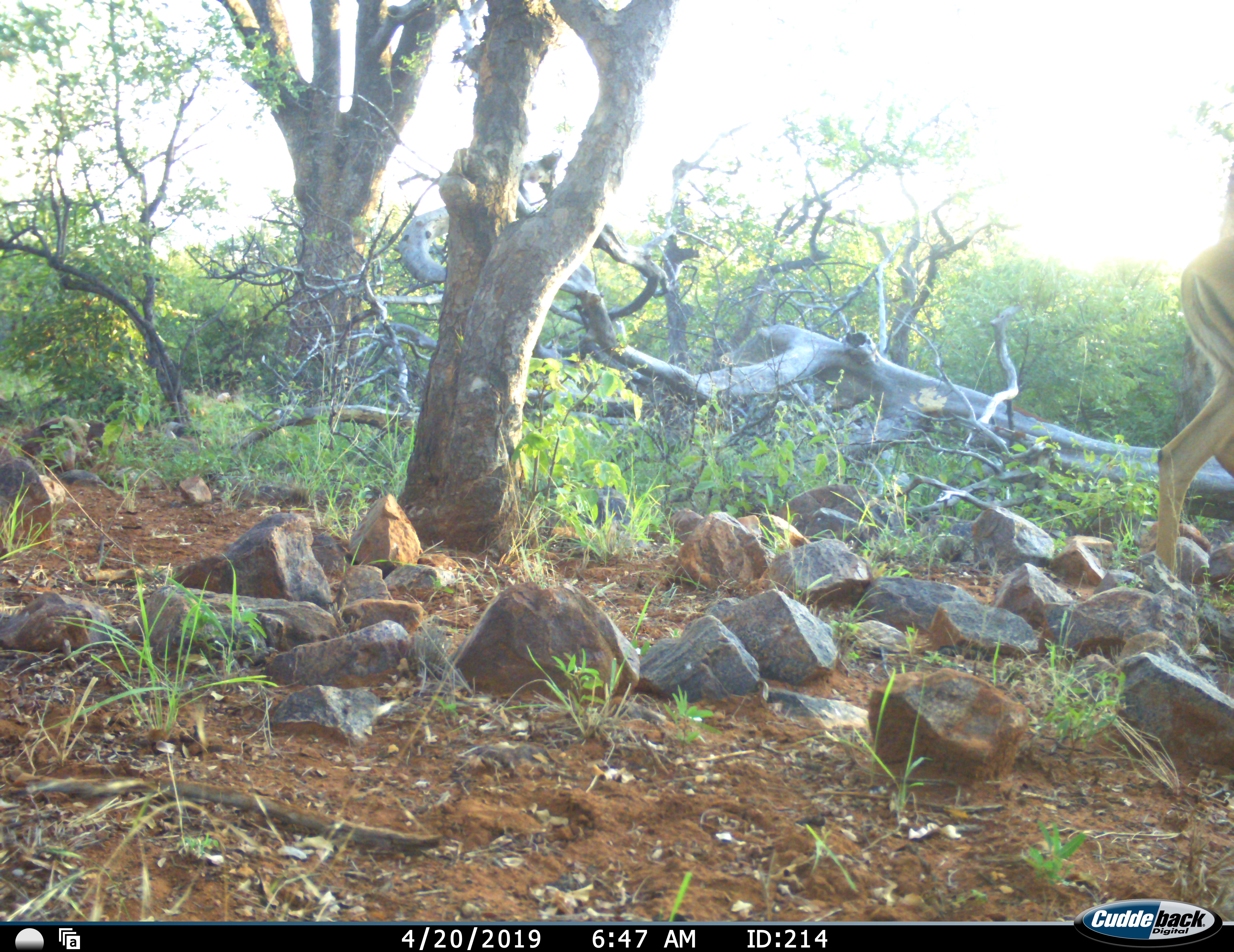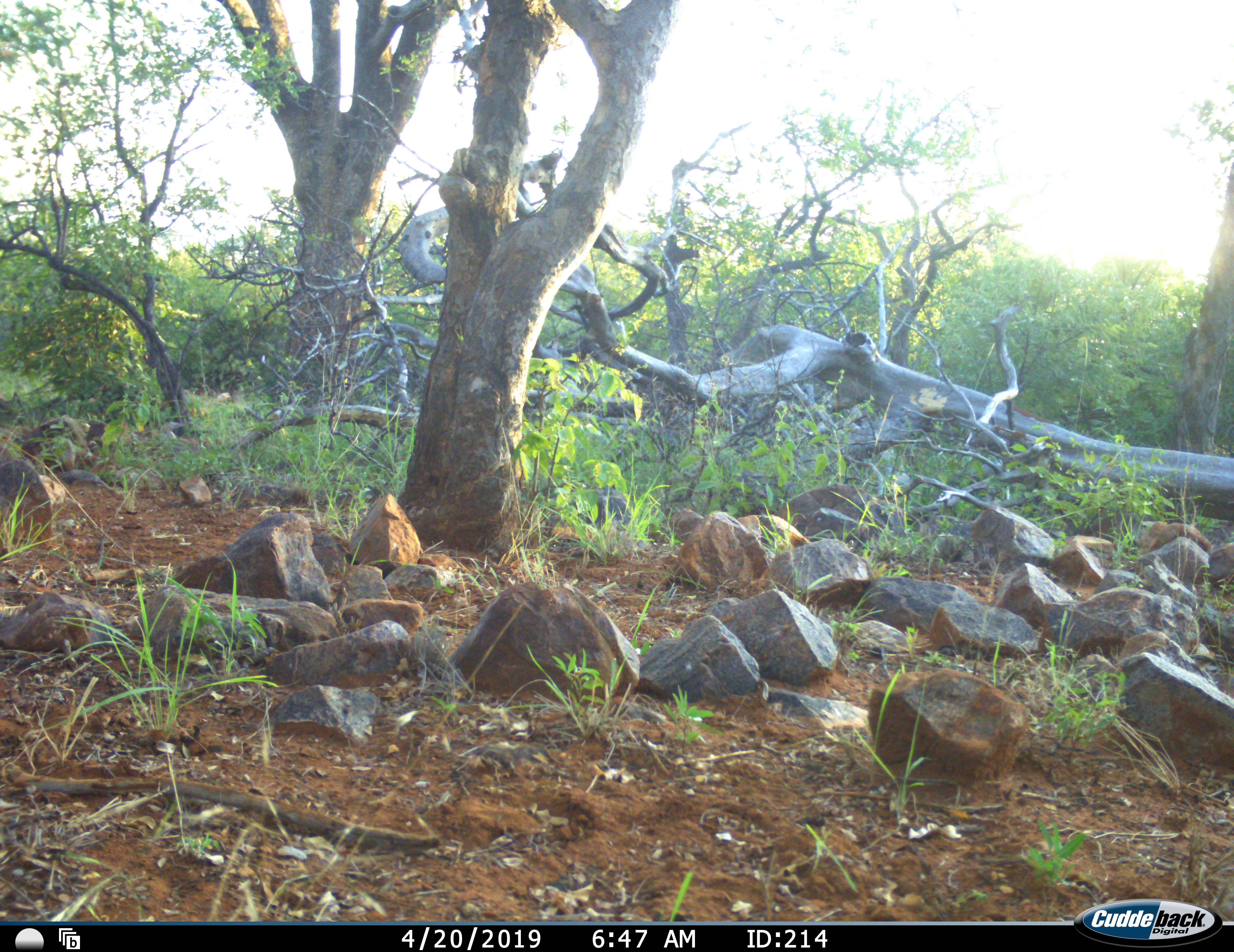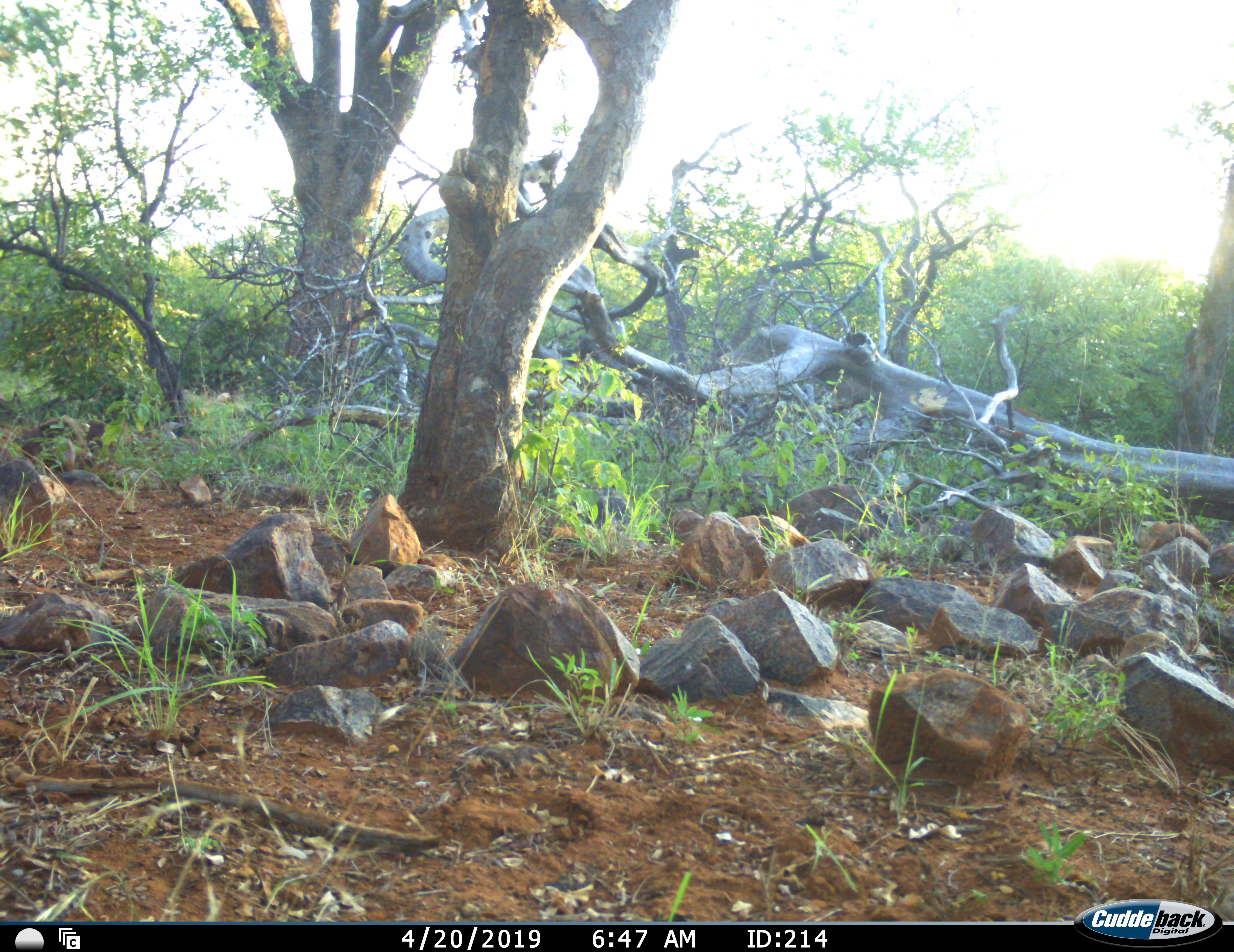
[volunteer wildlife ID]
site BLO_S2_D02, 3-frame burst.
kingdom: Animalia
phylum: Chordata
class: Mammalia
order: Artiodactyla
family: Bovidae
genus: Aepyceros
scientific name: Aepyceros melampus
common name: impala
Impala (Aepyceros melampus), count 1. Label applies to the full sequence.